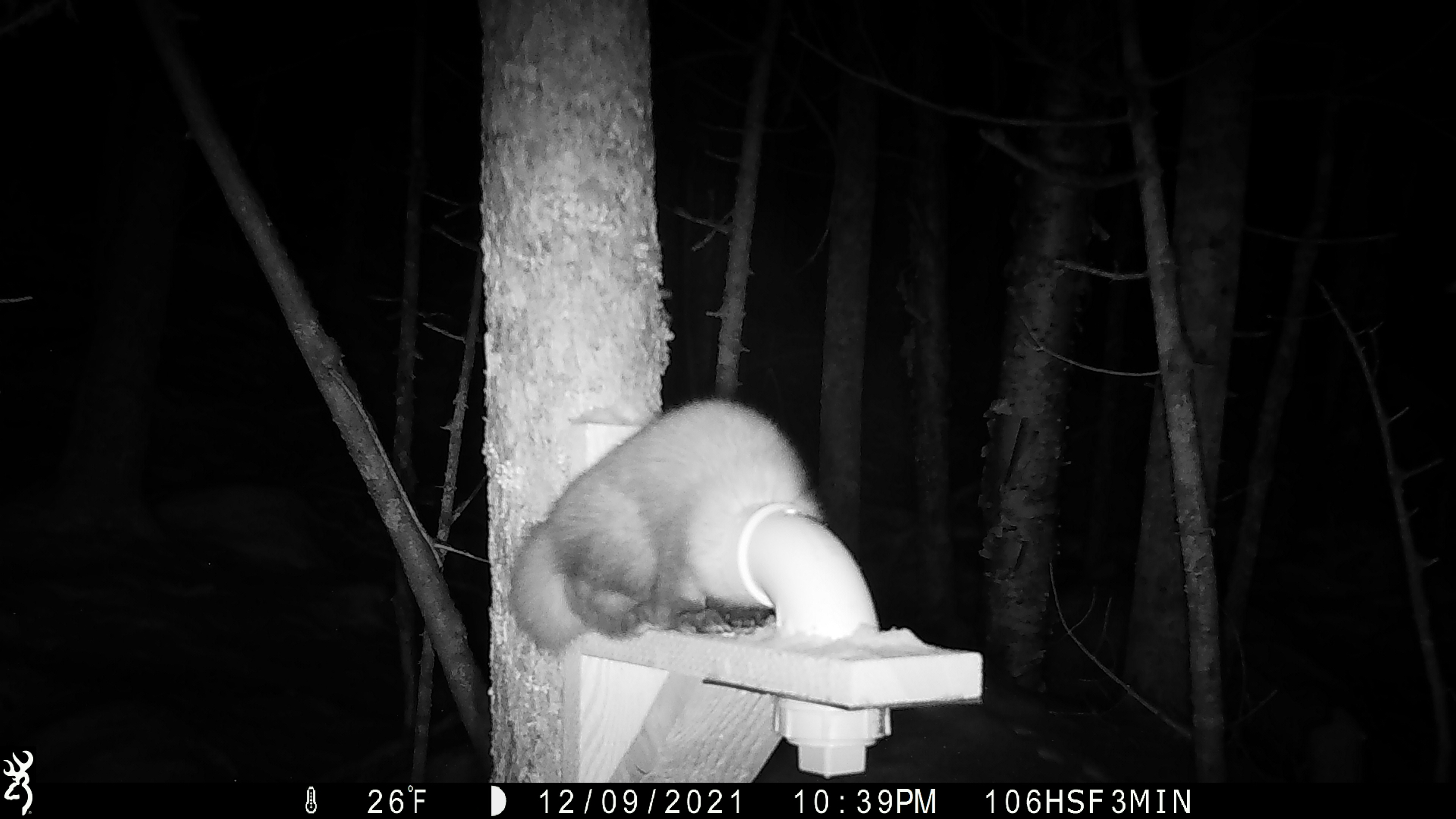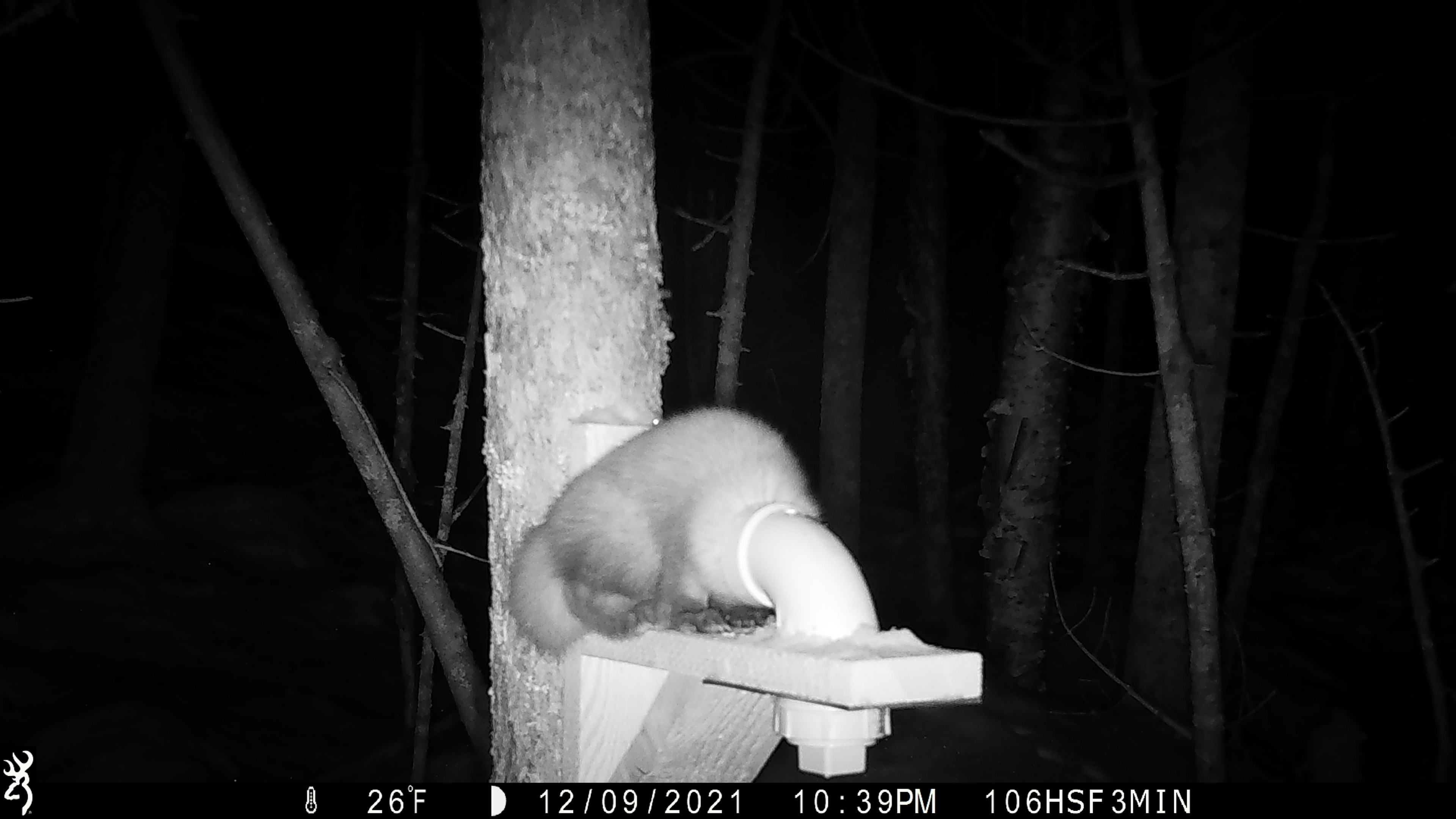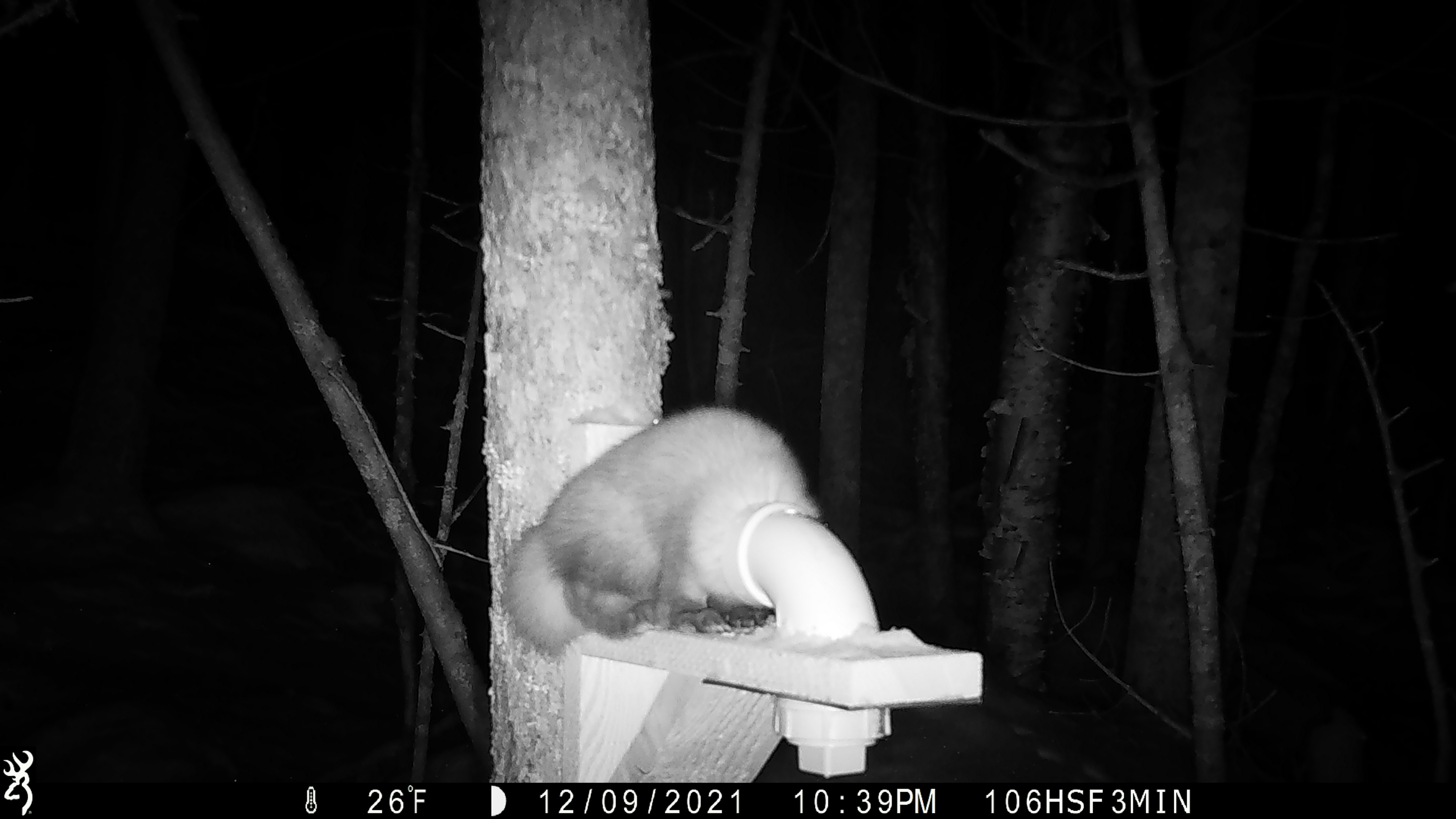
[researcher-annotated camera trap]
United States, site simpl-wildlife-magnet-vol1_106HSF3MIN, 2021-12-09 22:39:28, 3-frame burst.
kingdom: Animalia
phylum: Chordata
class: Mammalia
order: Carnivora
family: Mustelidae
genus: Martes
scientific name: Martes americana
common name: american marten